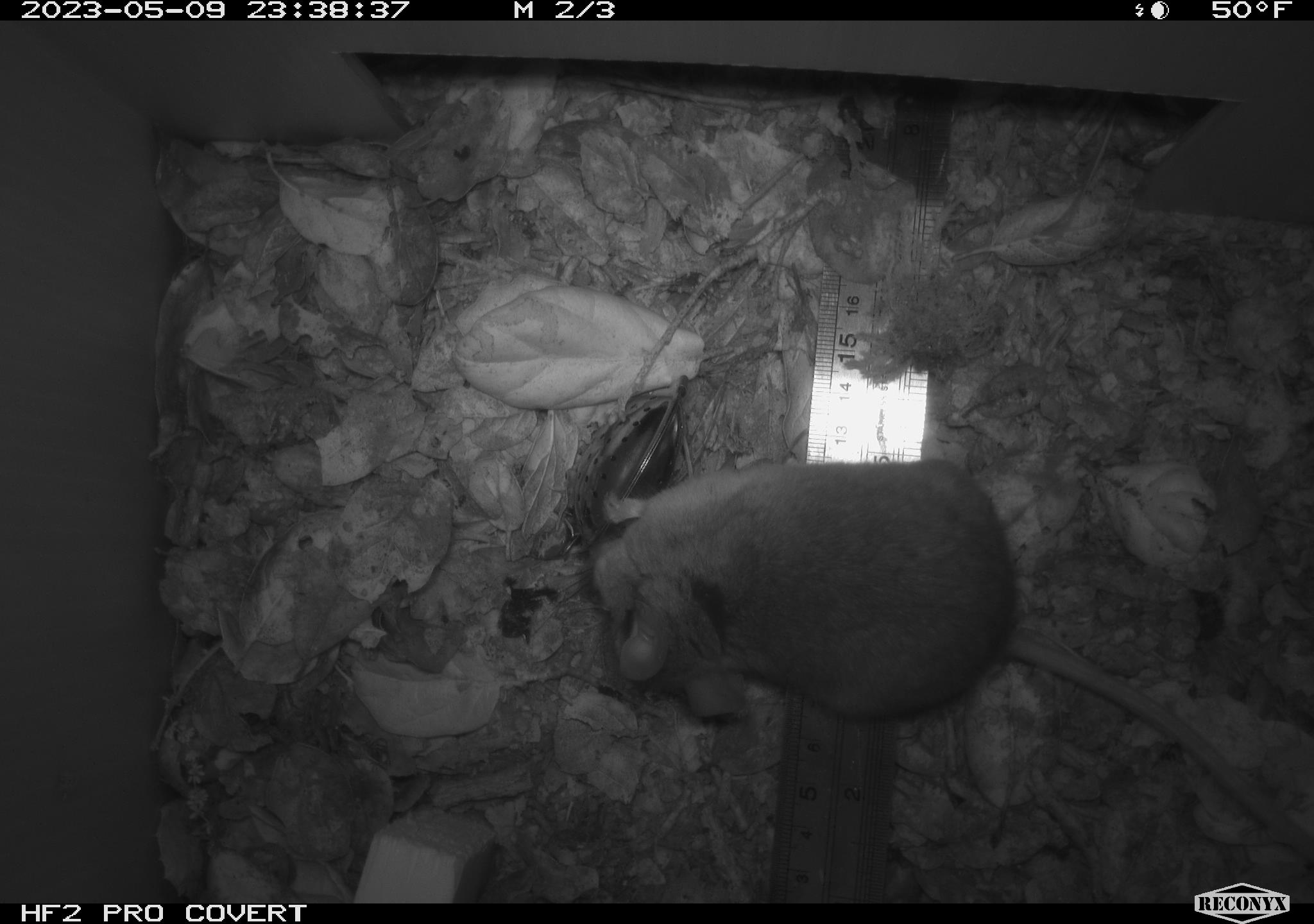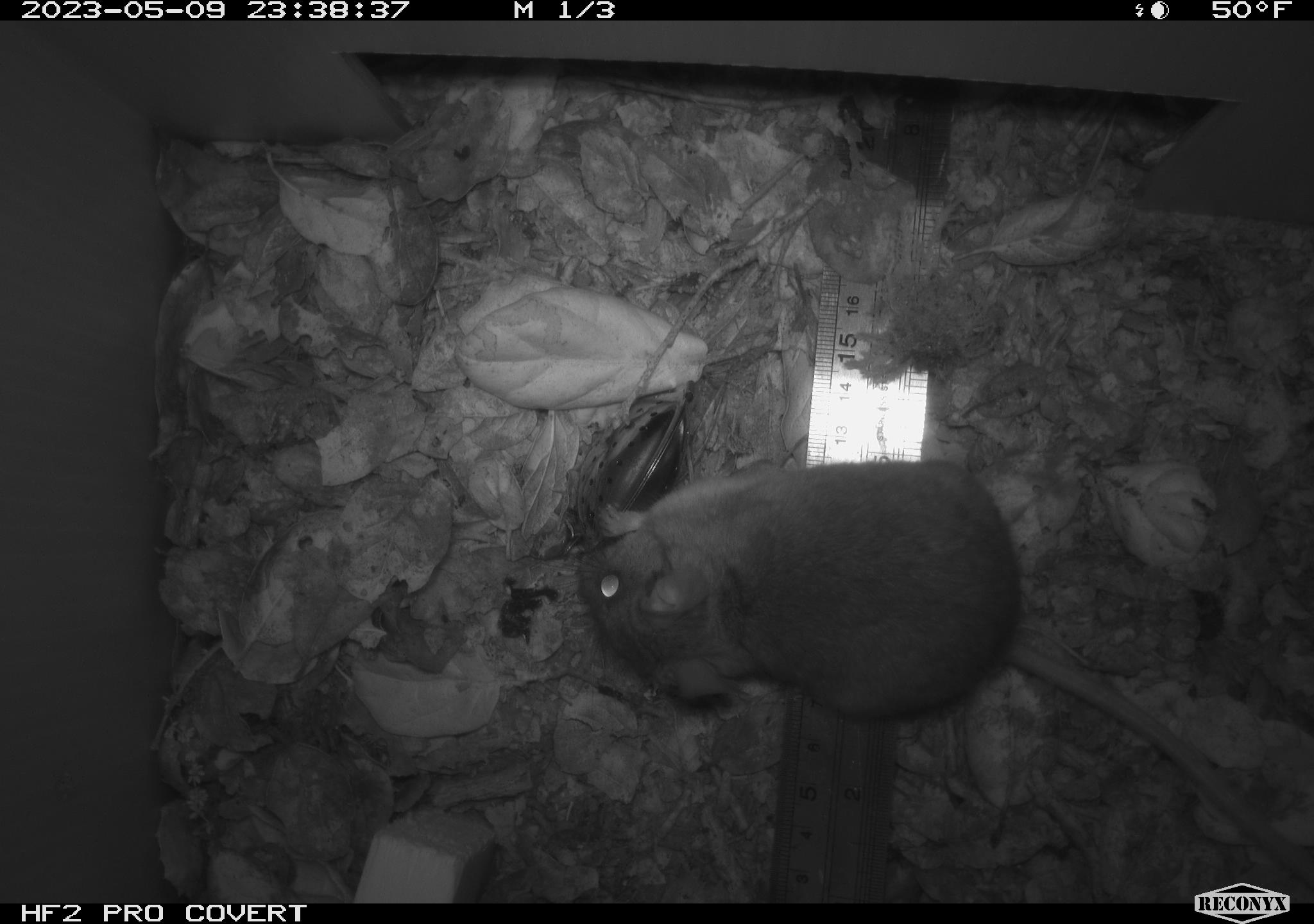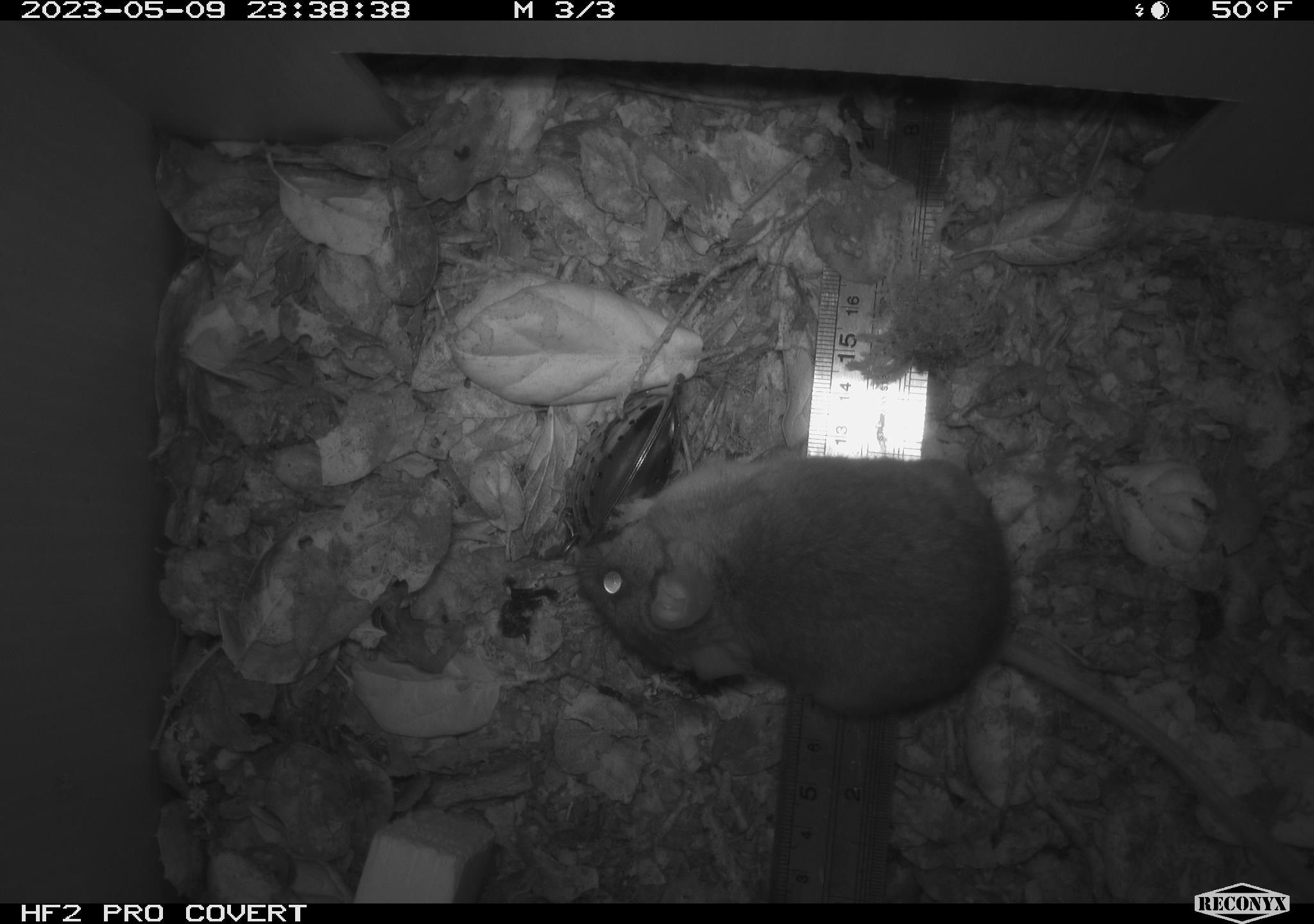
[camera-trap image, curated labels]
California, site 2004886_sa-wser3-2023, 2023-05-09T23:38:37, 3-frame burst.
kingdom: Animalia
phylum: Chordata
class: Mammalia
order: Rodentia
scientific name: Rodentia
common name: mouse species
Mouse species (Rodentia).